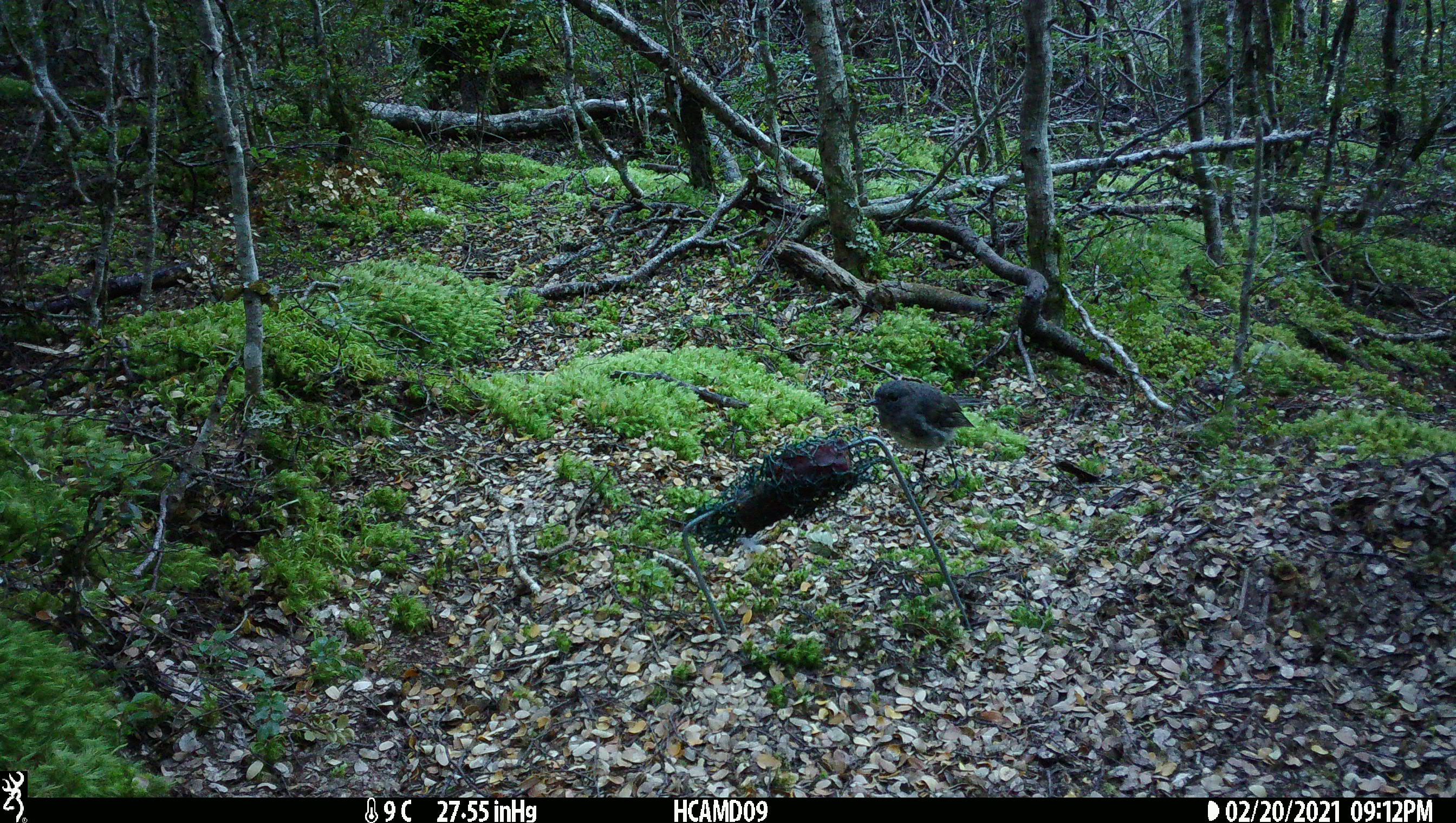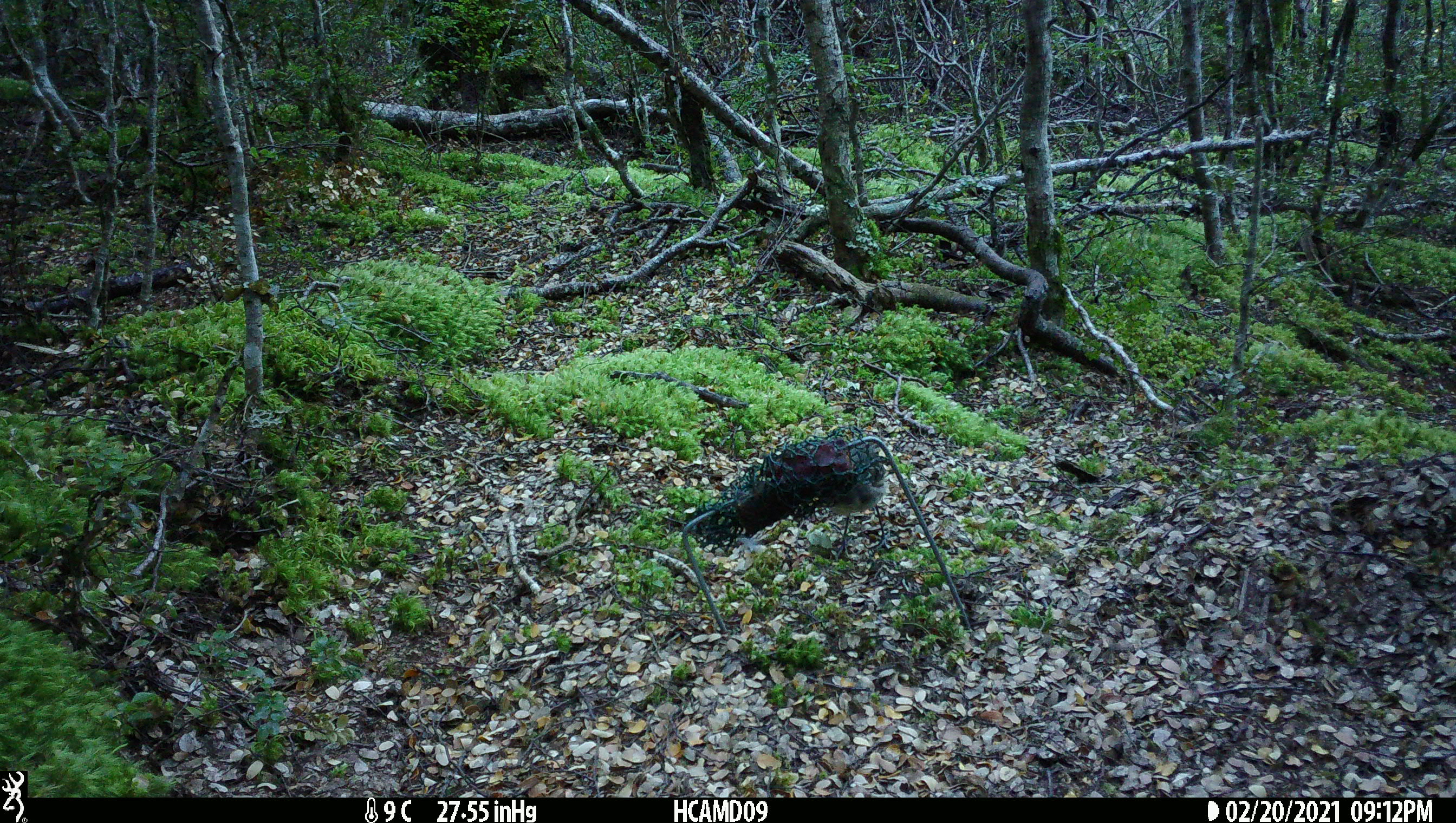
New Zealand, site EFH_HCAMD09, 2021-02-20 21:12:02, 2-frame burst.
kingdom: Animalia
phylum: Chordata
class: Aves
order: Passeriformes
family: Petroicidae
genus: Petroica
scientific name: Petroica australis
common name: new zealand robin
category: robin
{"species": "robin (new zealand robin) (Petroica australis)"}